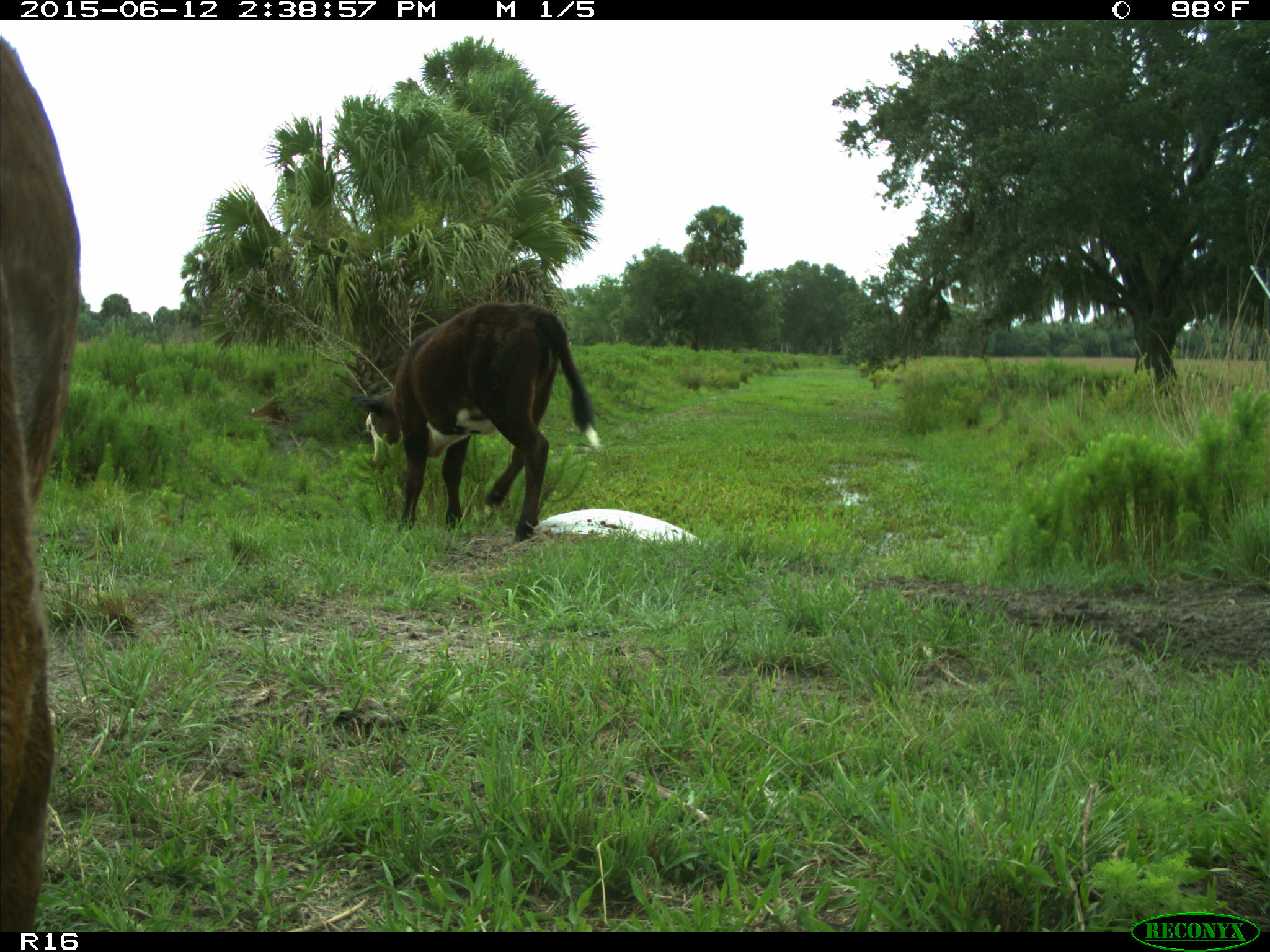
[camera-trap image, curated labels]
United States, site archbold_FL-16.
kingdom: Animalia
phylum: Chordata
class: Mammalia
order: Artiodactyla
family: Bovidae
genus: Bos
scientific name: Bos taurus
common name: domestic cow